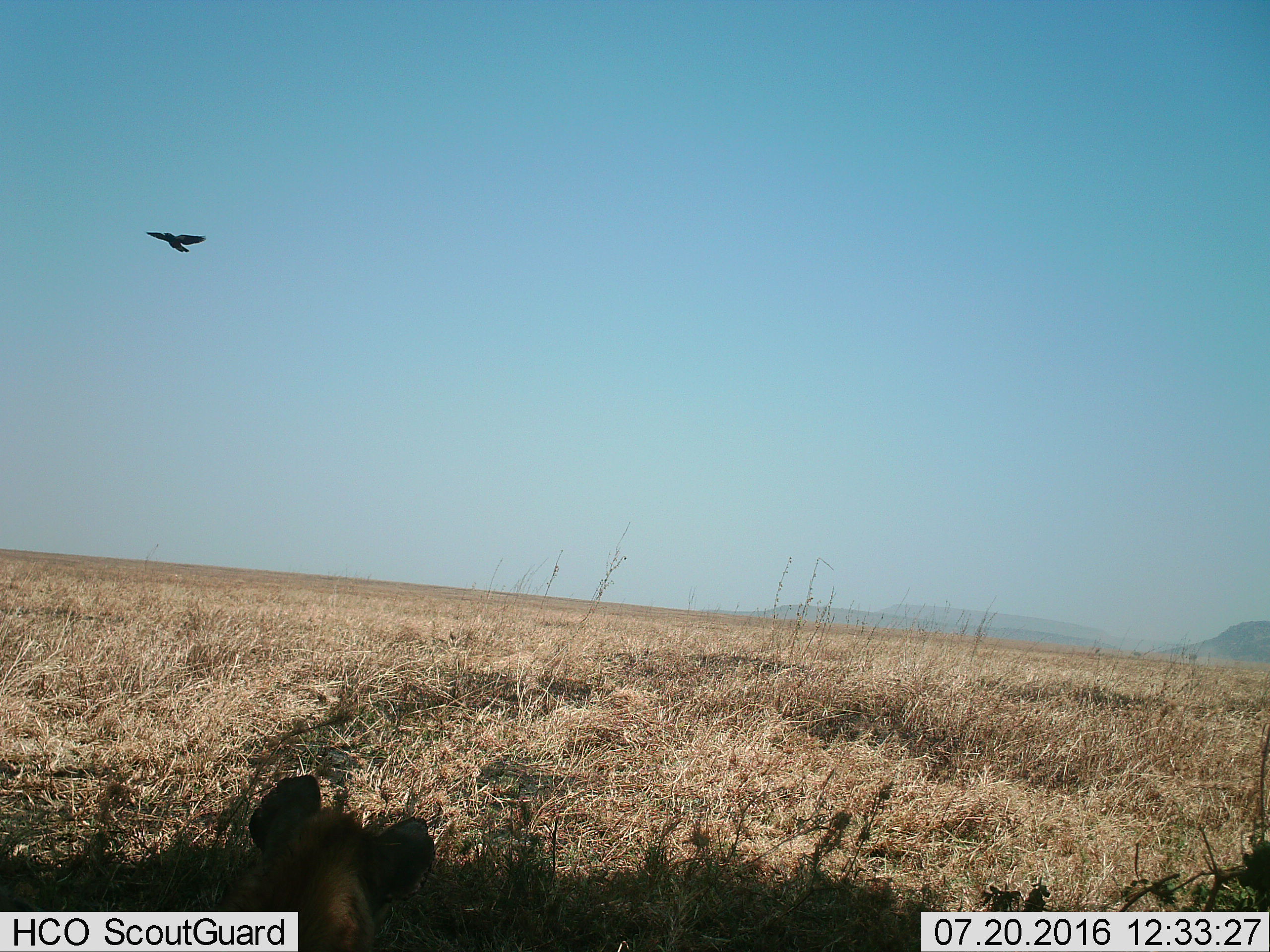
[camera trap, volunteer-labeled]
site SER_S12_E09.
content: unidentified animal